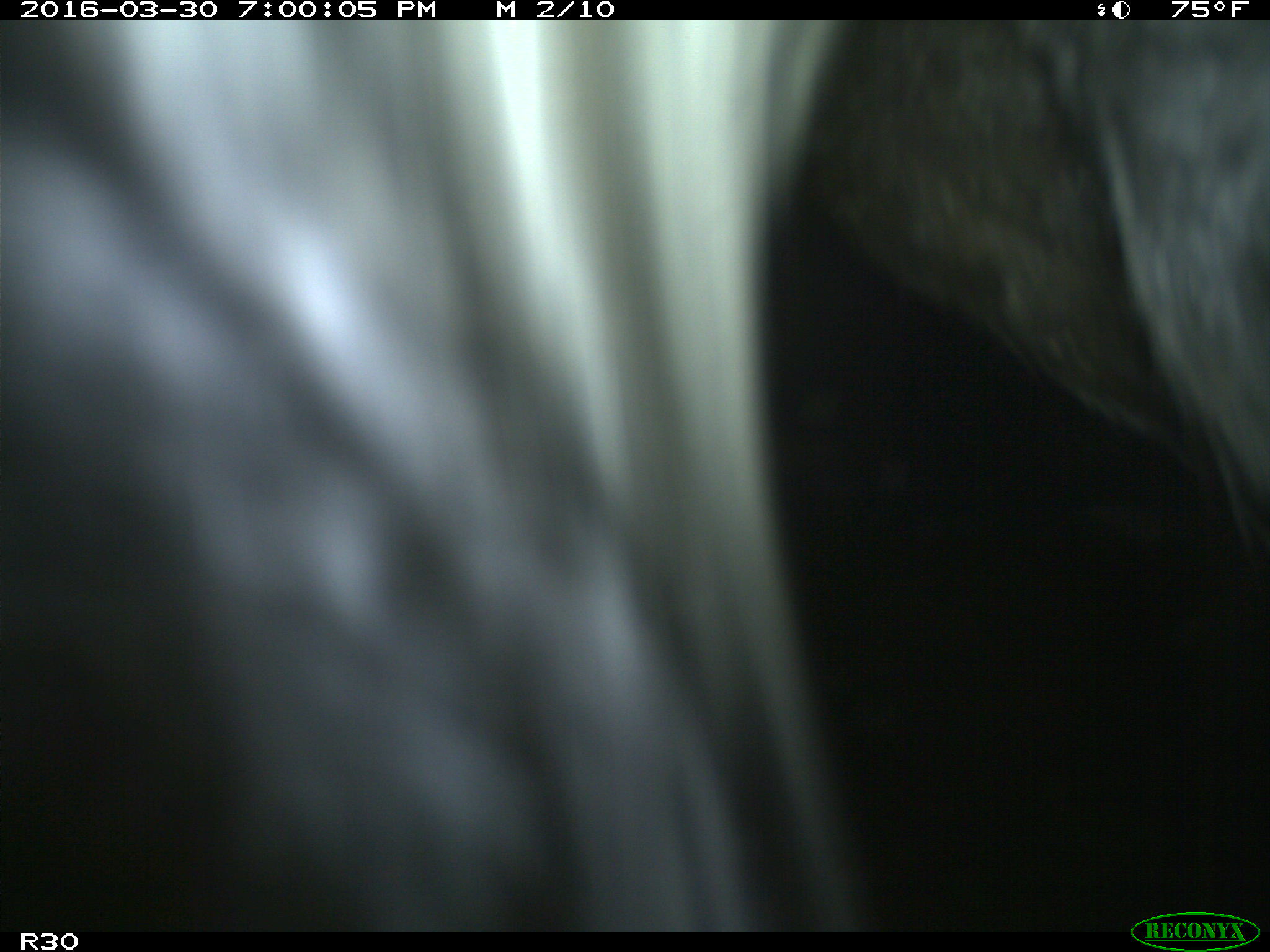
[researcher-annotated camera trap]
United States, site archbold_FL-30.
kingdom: Animalia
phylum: Chordata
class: Mammalia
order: Artiodactyla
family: Bovidae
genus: Bos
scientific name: Bos taurus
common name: domestic cow